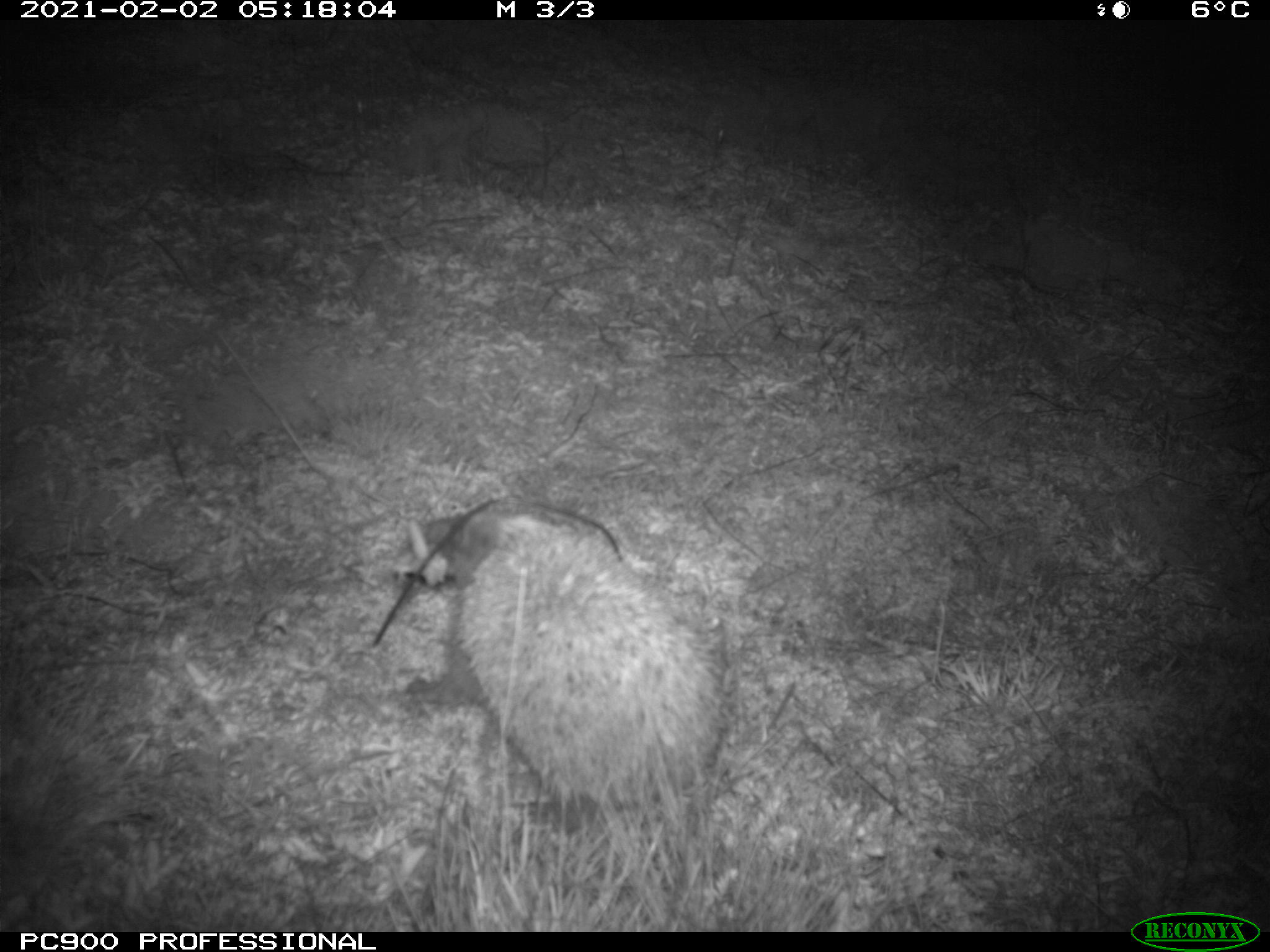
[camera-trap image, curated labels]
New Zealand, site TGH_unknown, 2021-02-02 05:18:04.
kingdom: Animalia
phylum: Chordata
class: Mammalia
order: Eulipotyphla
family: Erinaceidae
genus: Erinaceus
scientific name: Erinaceus europaeus europaeus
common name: european hedgehog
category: hedgehog